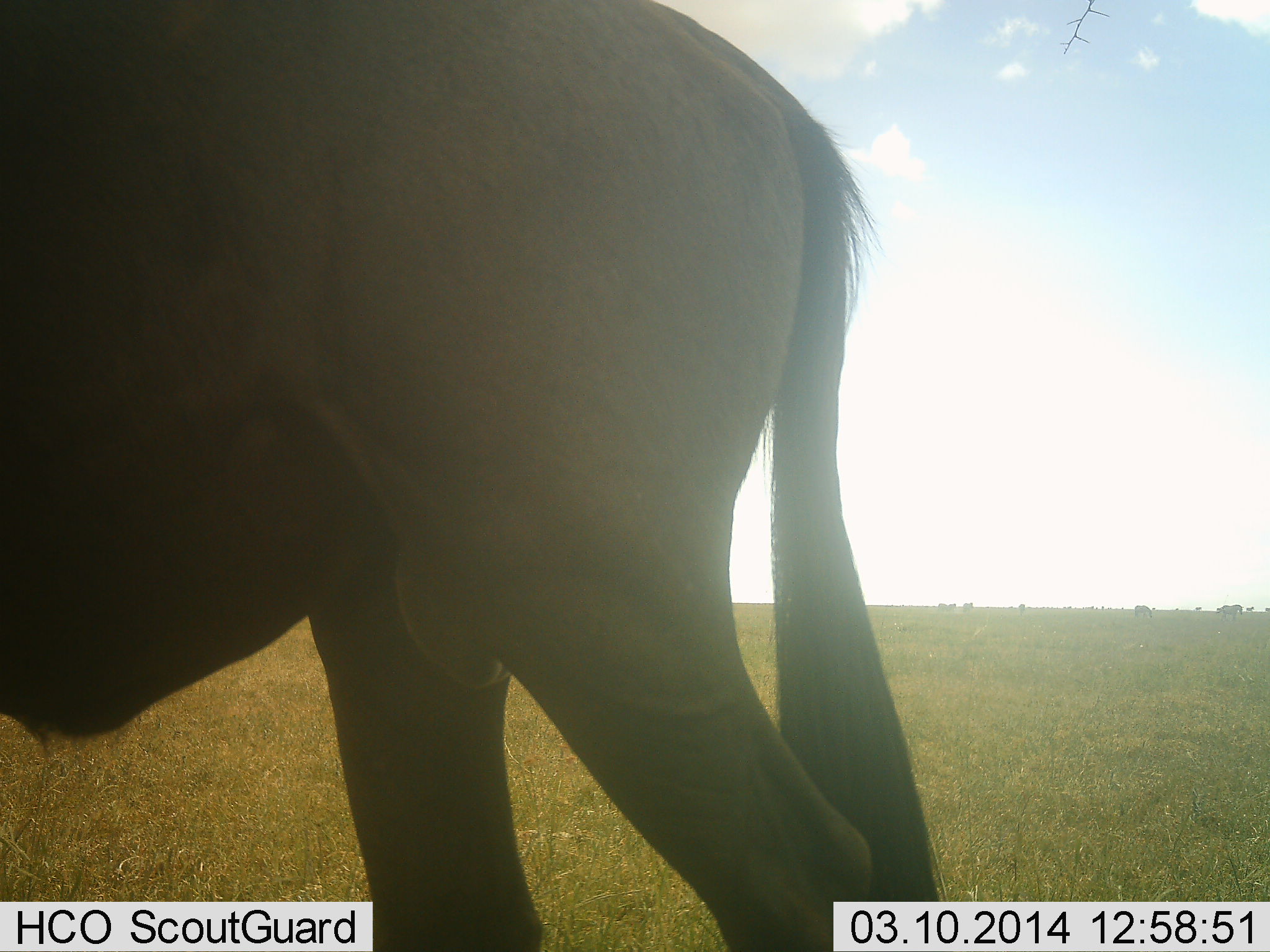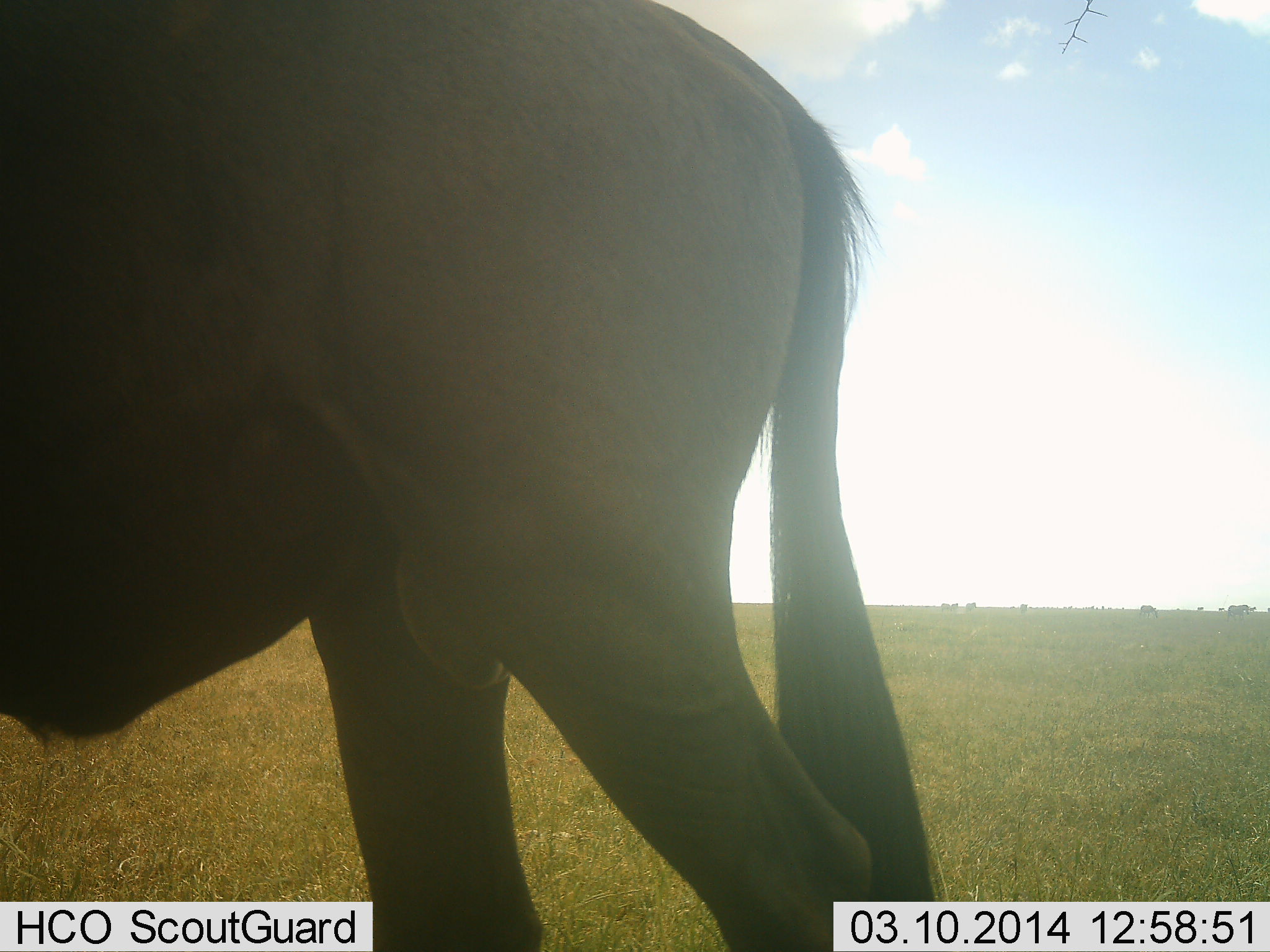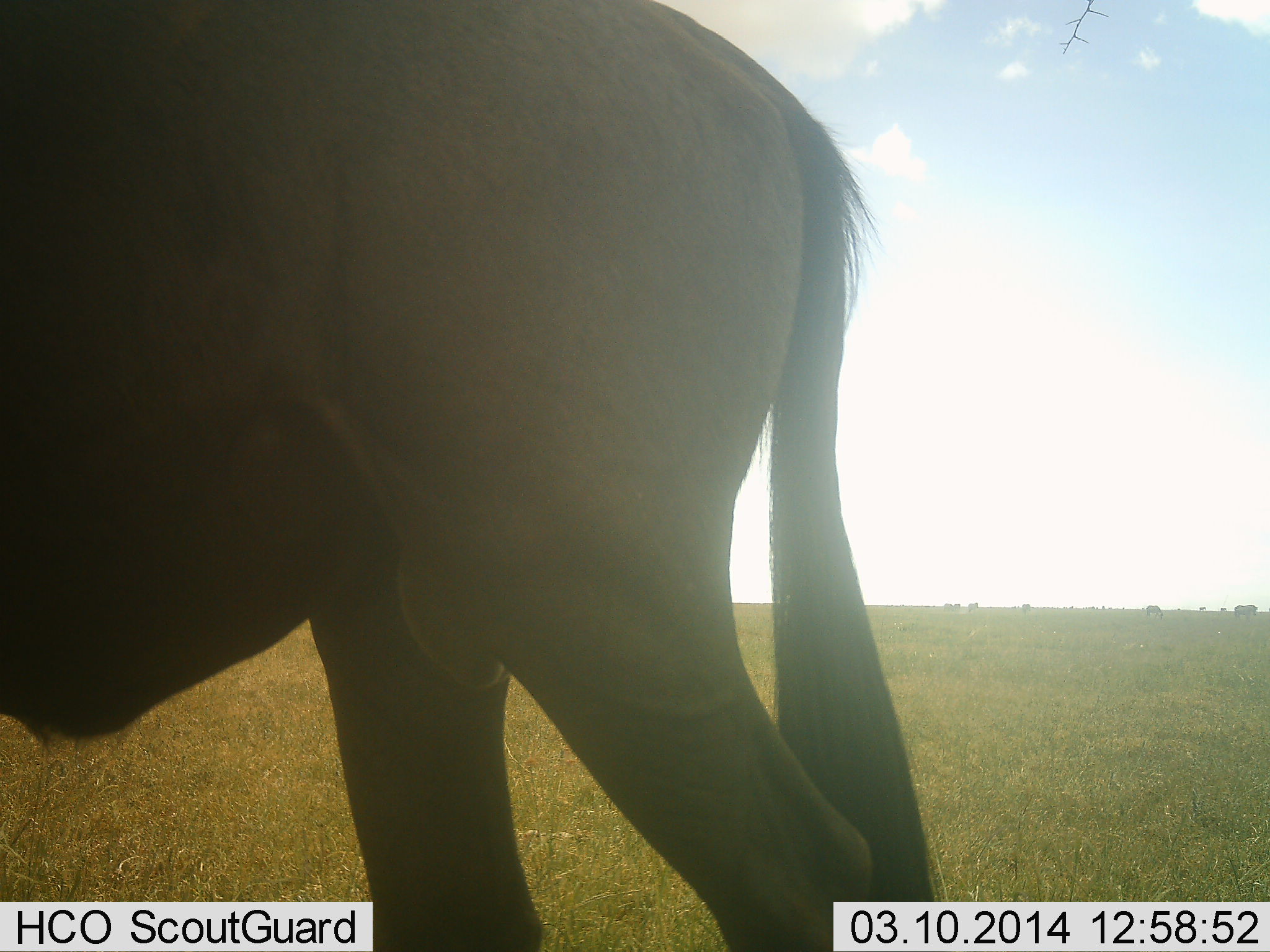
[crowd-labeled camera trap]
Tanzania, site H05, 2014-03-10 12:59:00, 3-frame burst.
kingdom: Animalia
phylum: Chordata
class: Mammalia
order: Artiodactyla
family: Bovidae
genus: Connochaetes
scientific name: Connochaetes taurinus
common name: blue wildebeest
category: wildebeest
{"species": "wildebeest (blue wildebeest) (Connochaetes taurinus)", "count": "5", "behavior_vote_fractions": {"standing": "90%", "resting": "10%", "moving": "30%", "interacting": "0%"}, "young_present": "0%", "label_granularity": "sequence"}